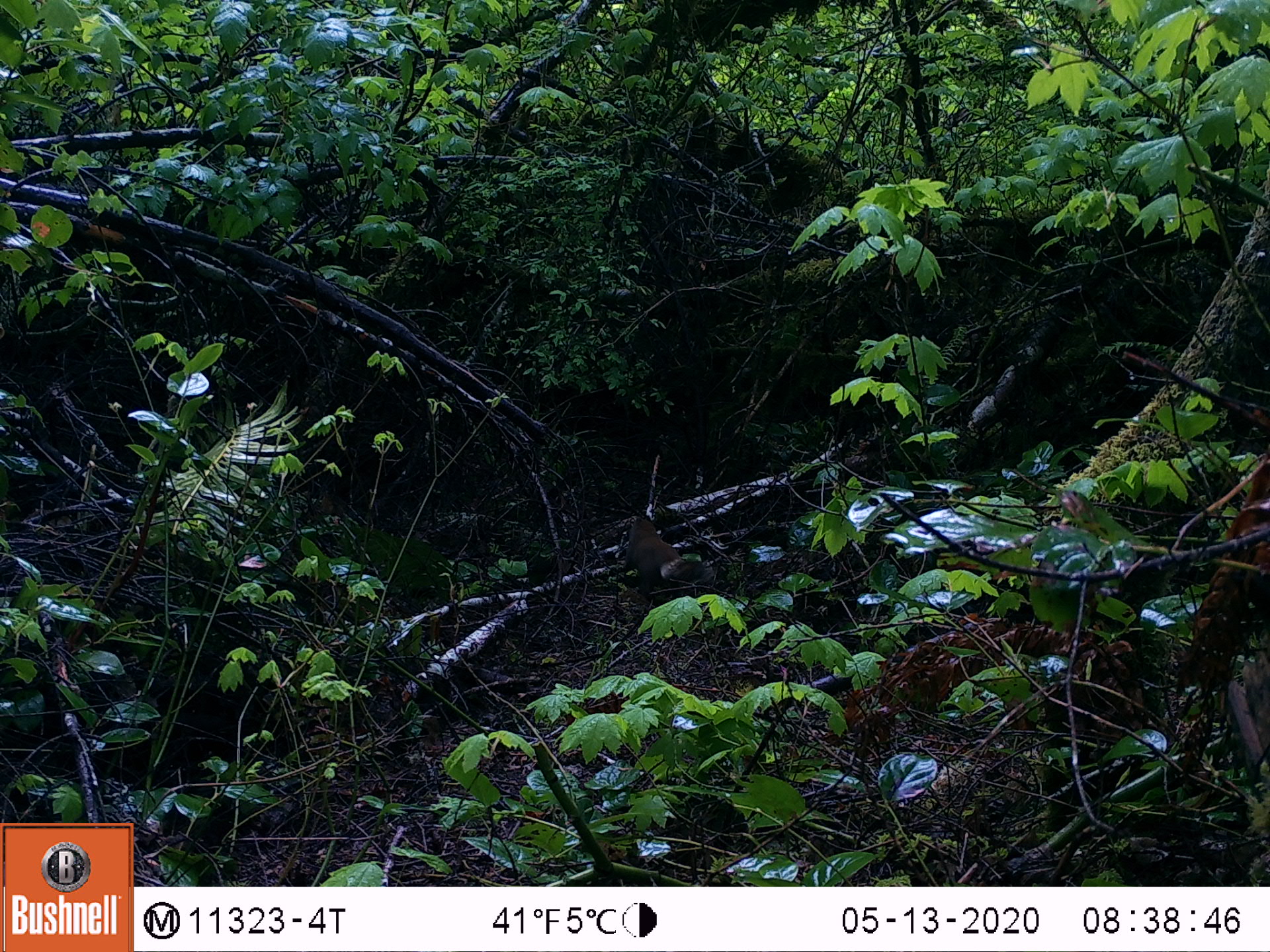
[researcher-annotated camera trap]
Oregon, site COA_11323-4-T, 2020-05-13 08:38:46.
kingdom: Animalia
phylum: Chordata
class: Mammalia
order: Rodentia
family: Sciuridae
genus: Tamiasciurus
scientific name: Tamiasciurus douglasii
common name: douglas squirrel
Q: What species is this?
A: Douglas squirrel (Tamiasciurus douglasii).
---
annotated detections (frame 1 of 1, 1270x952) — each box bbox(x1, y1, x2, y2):
douglas squirrel: bbox(617, 506, 700, 595)